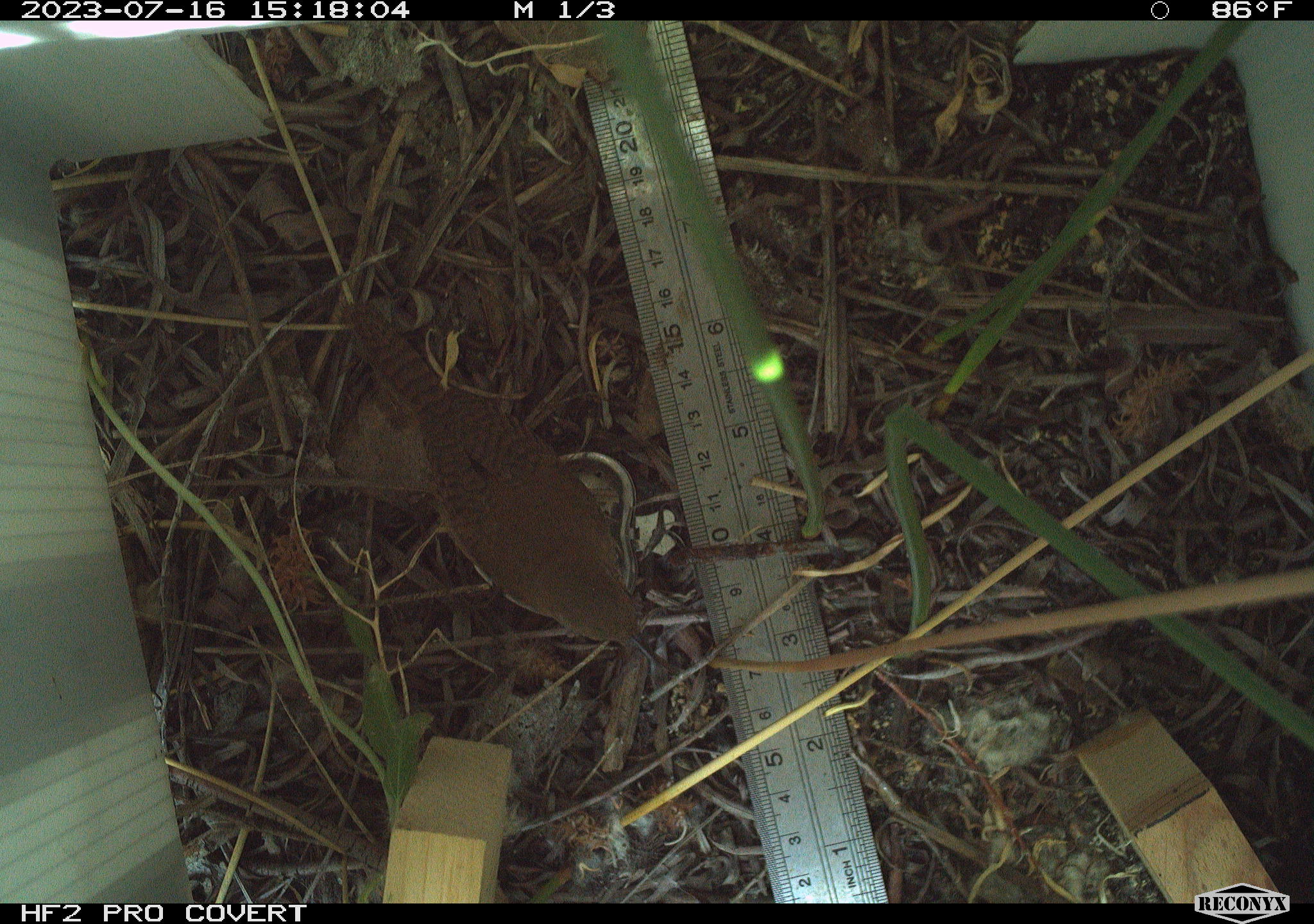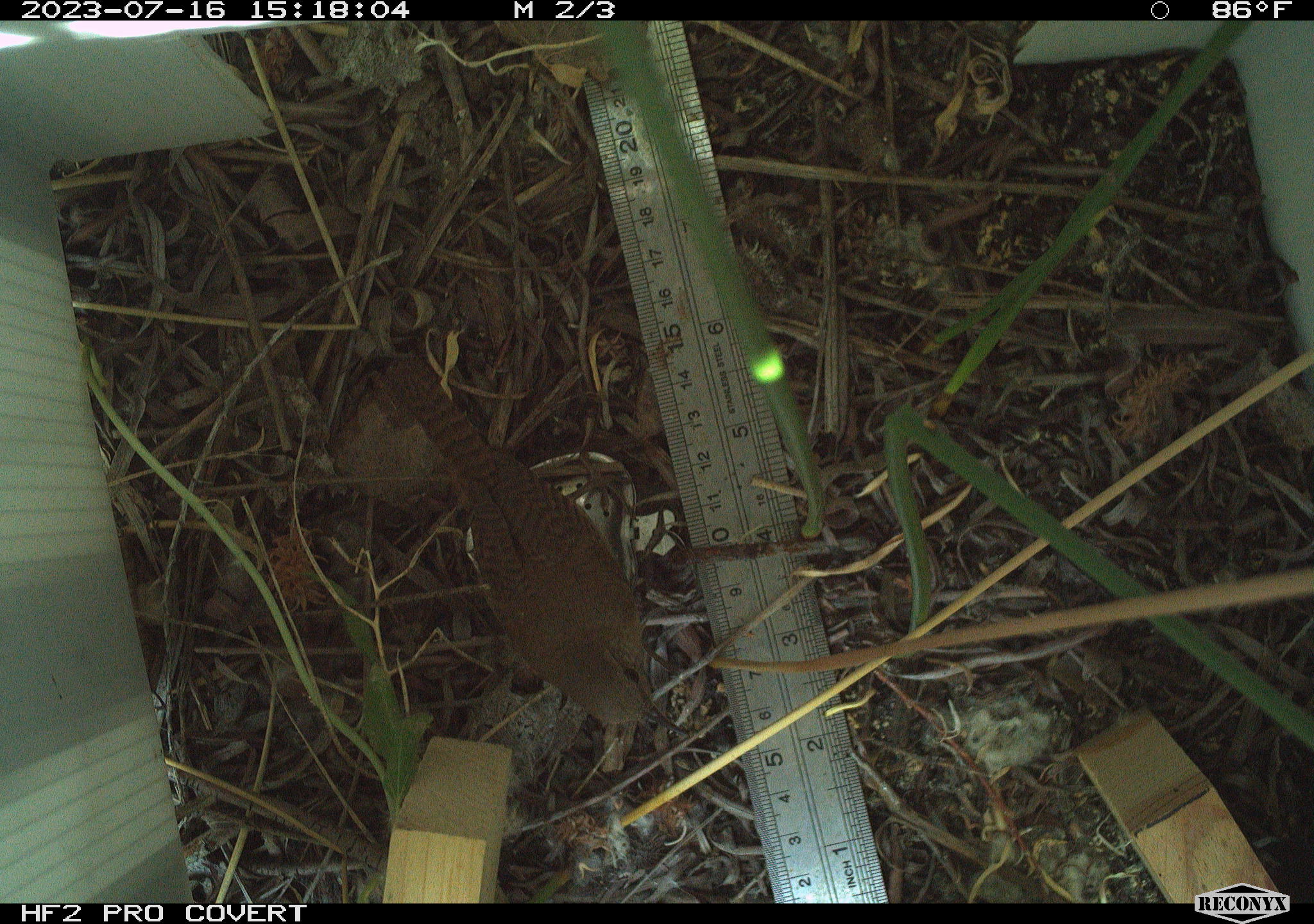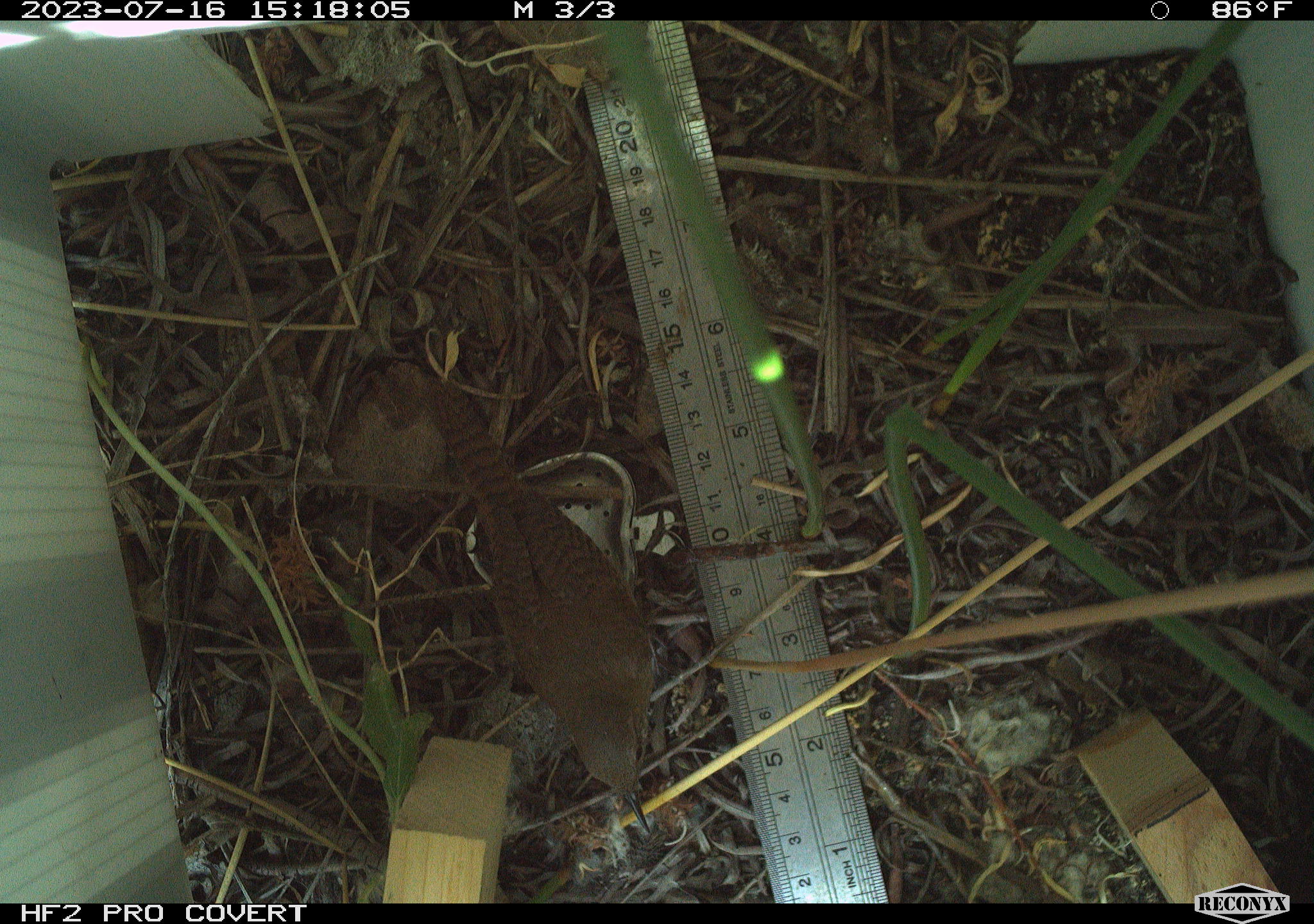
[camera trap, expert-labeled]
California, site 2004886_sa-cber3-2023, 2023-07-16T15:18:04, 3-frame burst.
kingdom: Animalia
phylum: Chordata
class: Aves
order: Passeriformes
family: Troglodytidae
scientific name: Troglodytidae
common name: wren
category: troglodytidae family